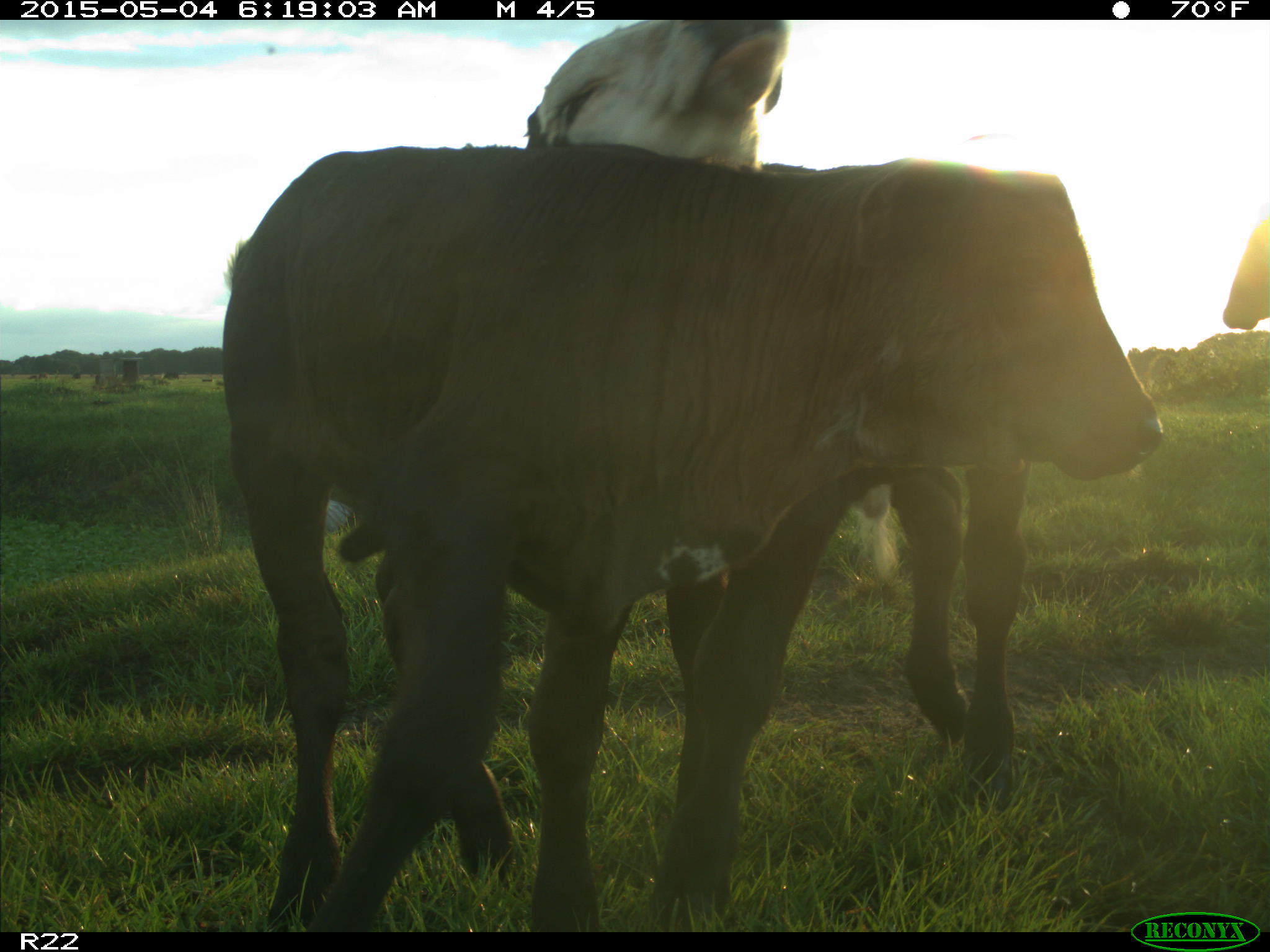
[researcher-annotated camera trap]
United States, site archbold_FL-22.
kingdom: Animalia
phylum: Chordata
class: Mammalia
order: Artiodactyla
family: Bovidae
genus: Bos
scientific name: Bos taurus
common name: domestic cow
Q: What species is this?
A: Bos taurus (domestic cow).